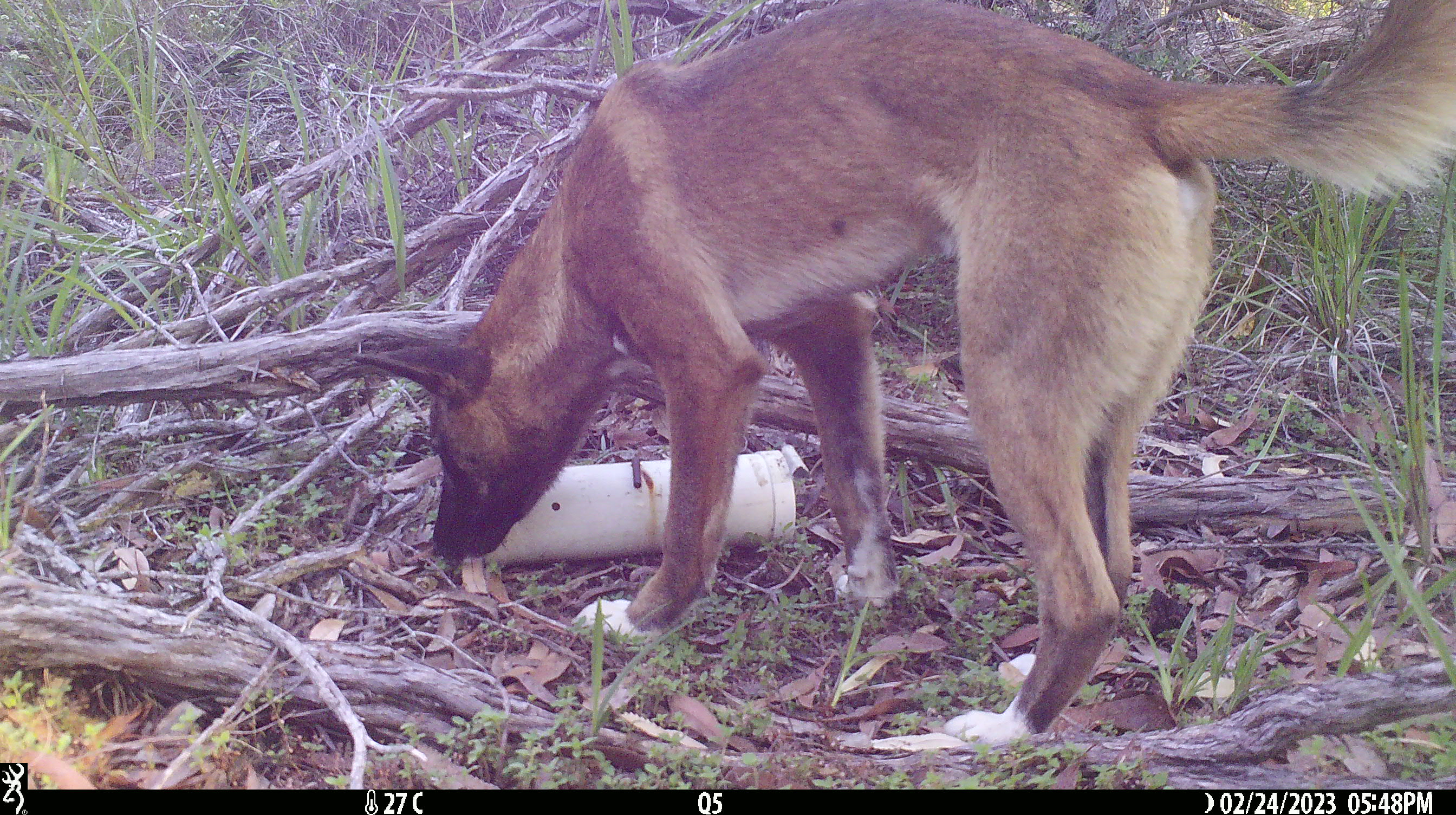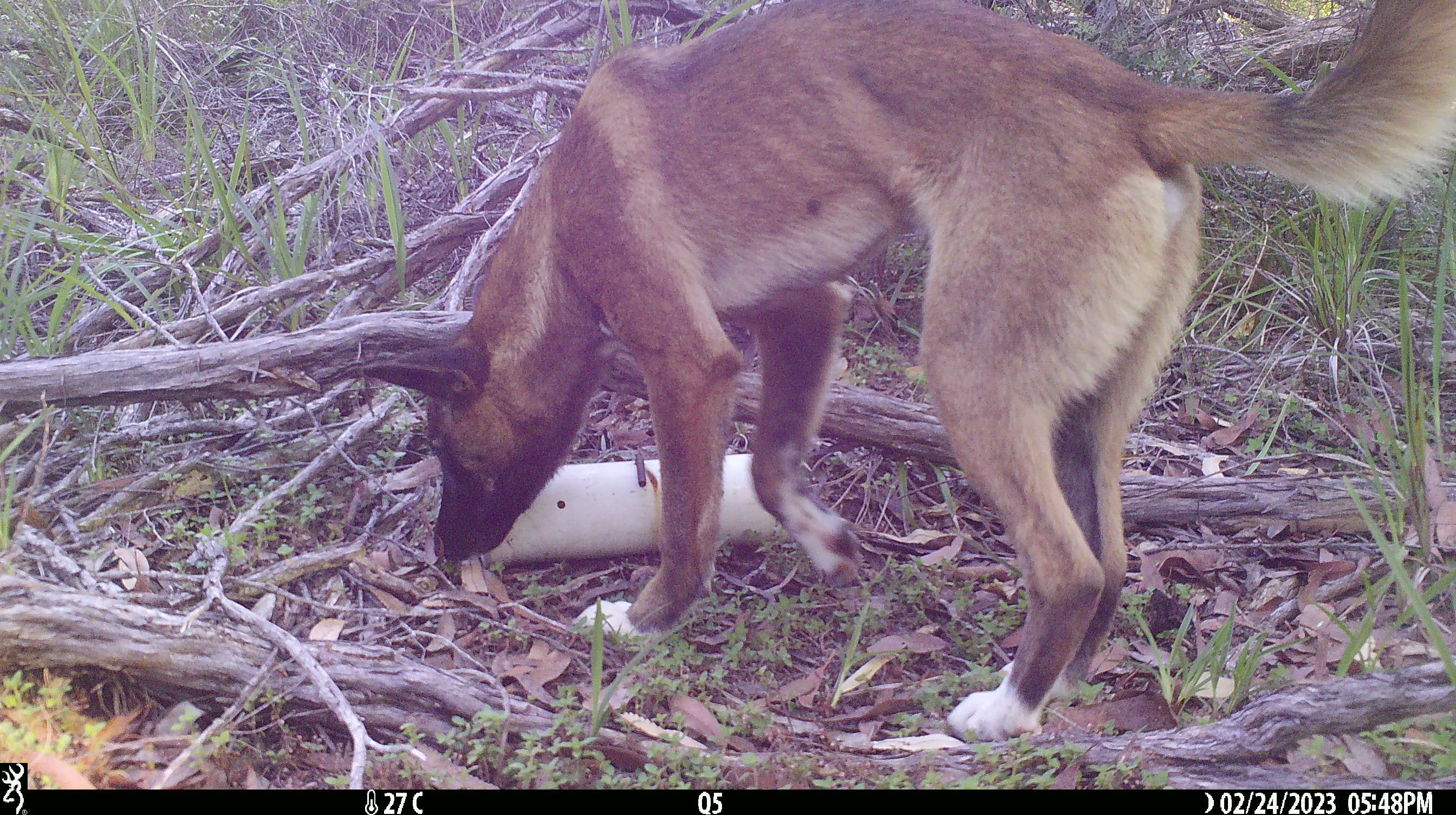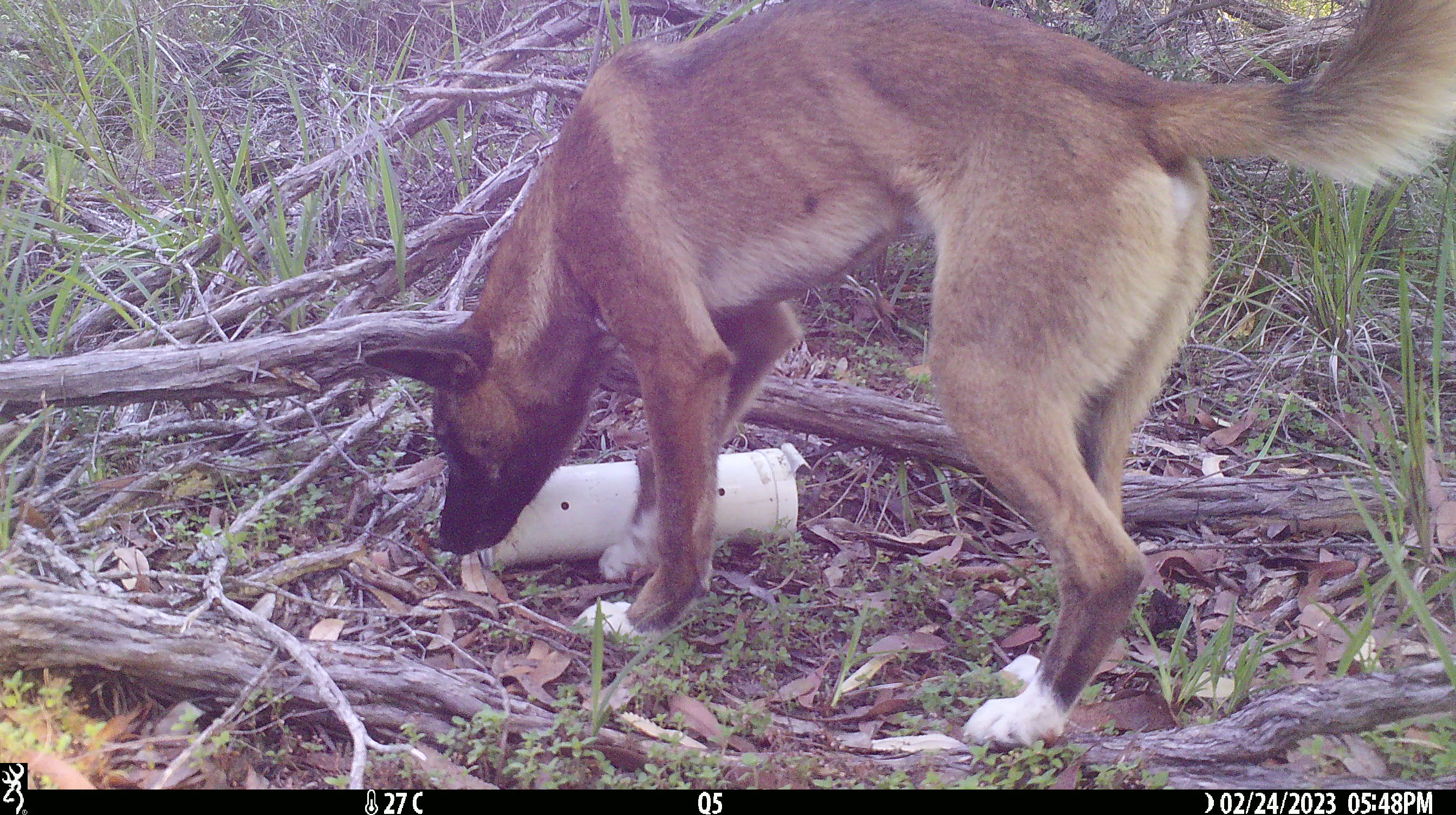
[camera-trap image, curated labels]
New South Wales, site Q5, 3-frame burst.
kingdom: Animalia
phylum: Chordata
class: Mammalia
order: Carnivora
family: Canidae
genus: Canis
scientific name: Canis familiaris dingo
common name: dingo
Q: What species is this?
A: Dingo (Canis familiaris dingo).